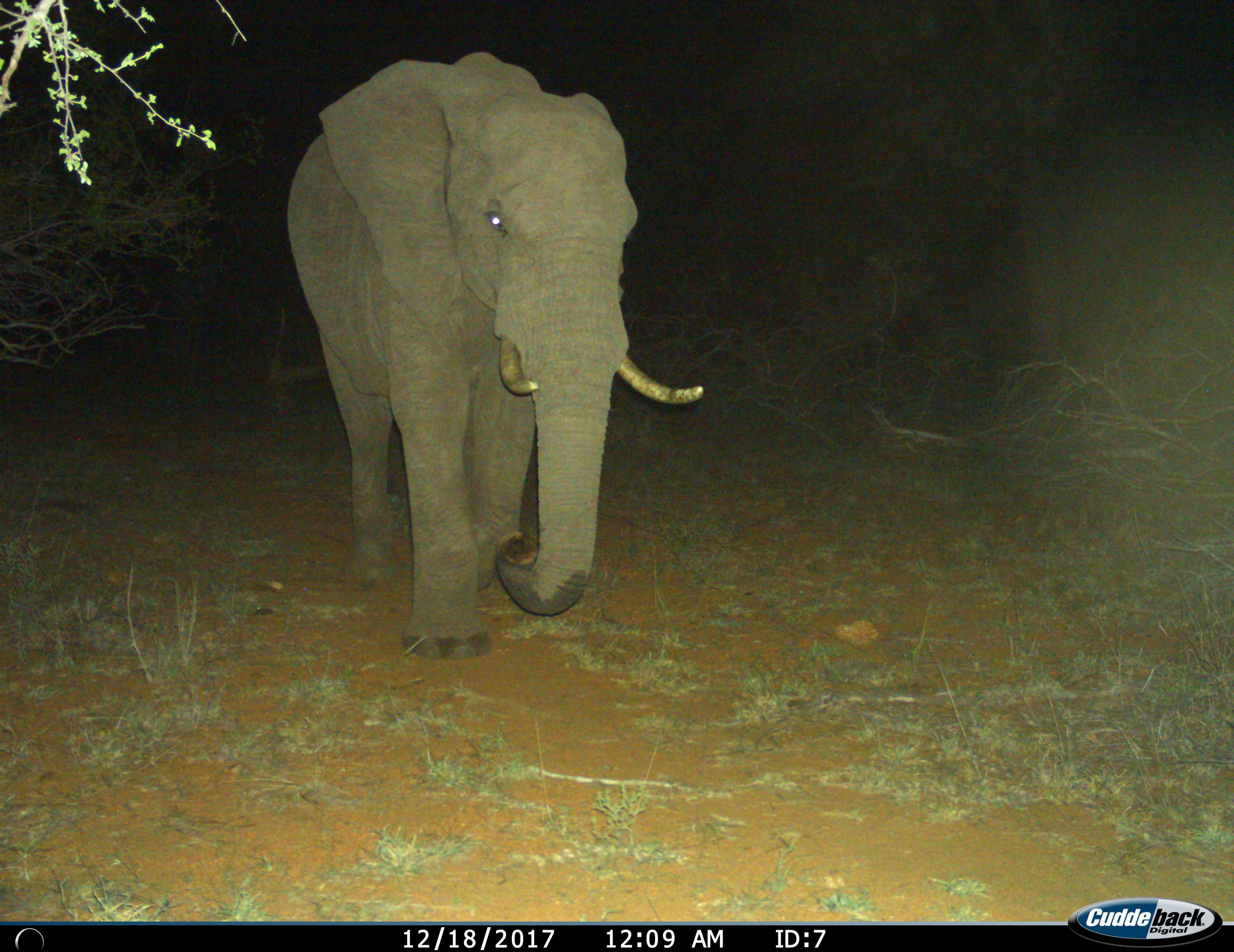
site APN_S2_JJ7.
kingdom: Animalia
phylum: Chordata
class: Mammalia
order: Proboscidea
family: Elephantidae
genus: Loxodonta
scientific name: Loxodonta africana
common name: african bush elephant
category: elephant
Elephant (african bush elephant) (Loxodonta africana), count 1. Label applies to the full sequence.